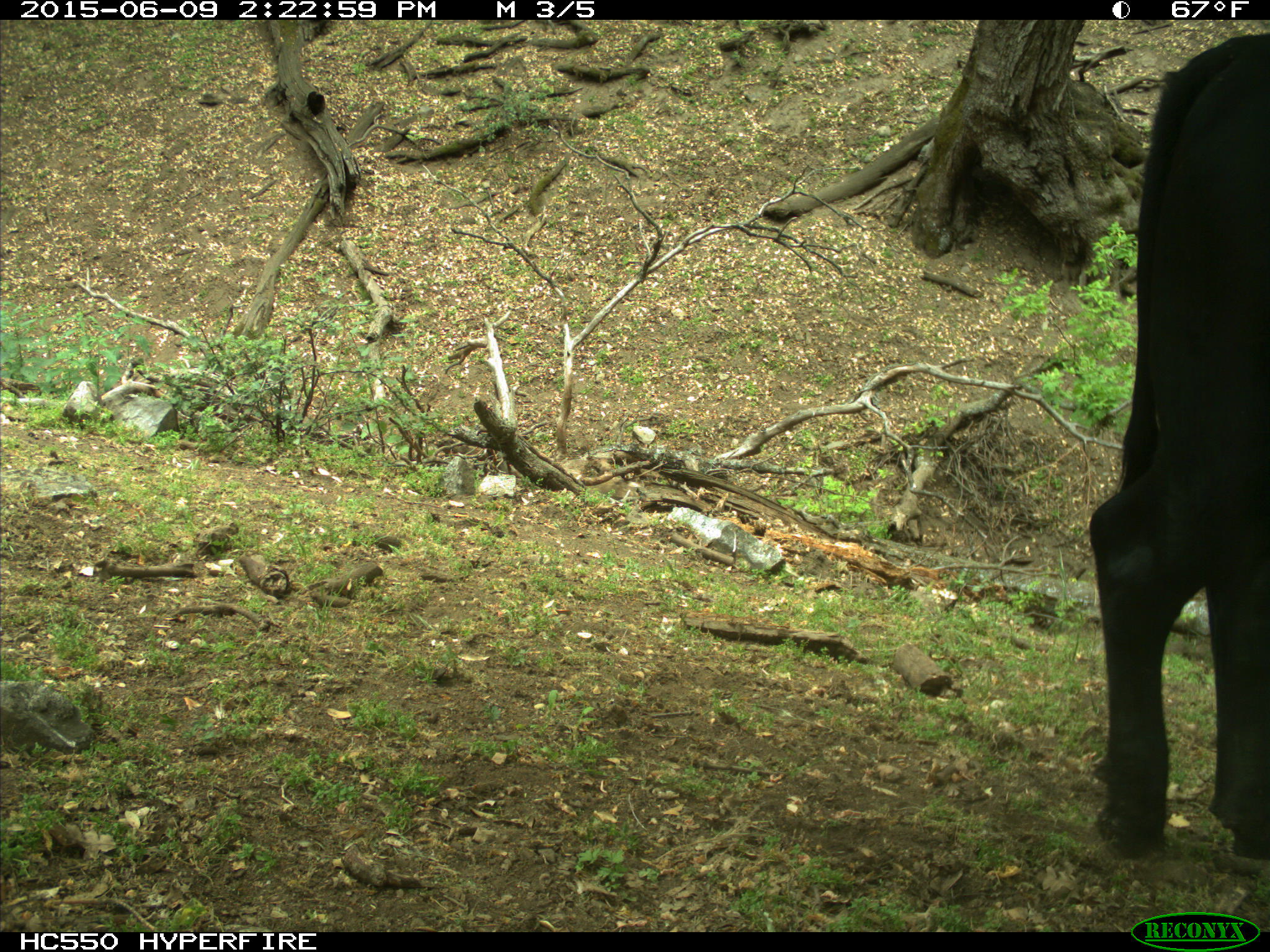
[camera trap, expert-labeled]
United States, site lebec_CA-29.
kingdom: Animalia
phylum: Chordata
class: Mammalia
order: Artiodactyla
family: Bovidae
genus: Bos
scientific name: Bos taurus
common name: domestic cow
Bos taurus (domestic cow).